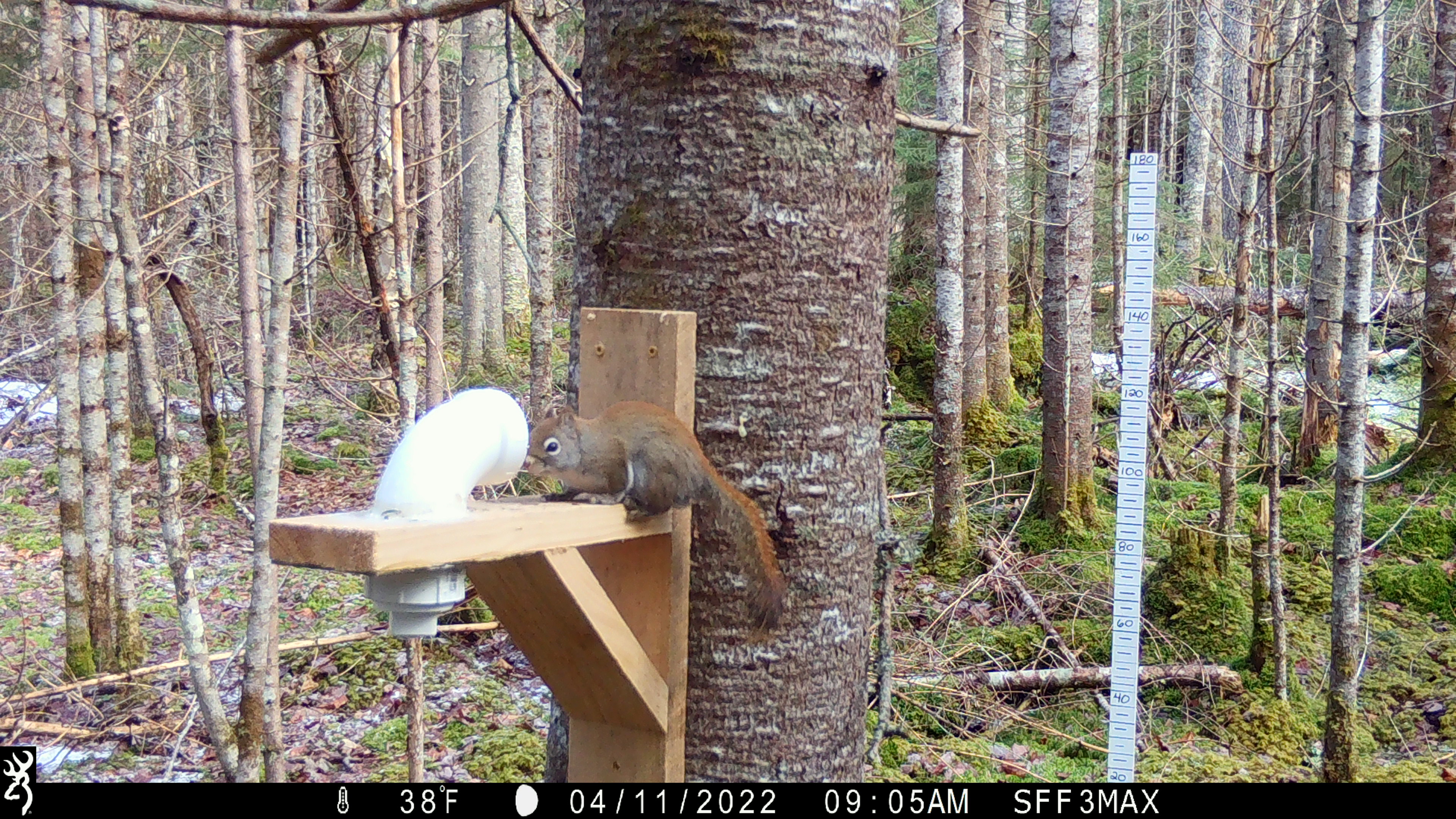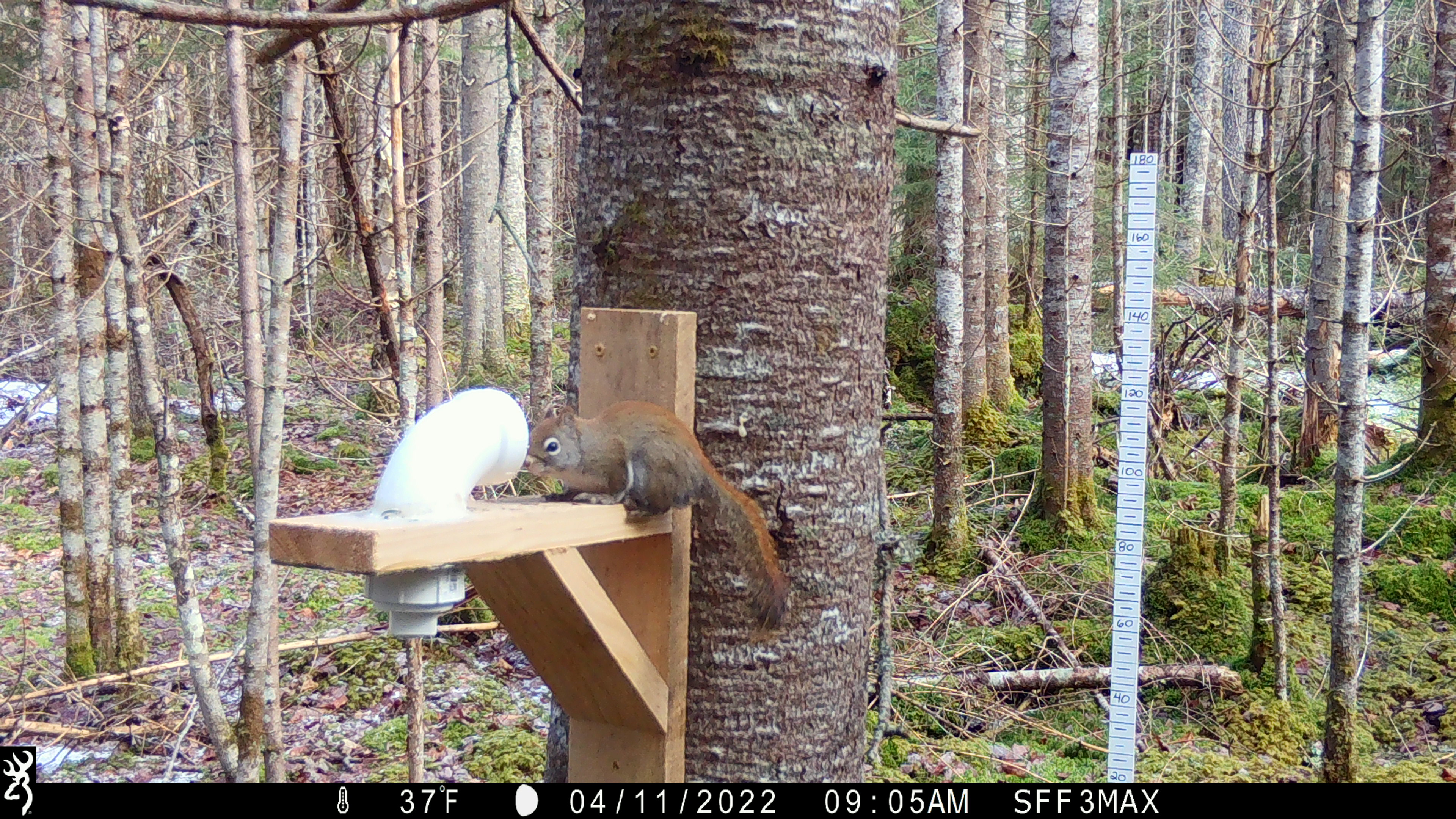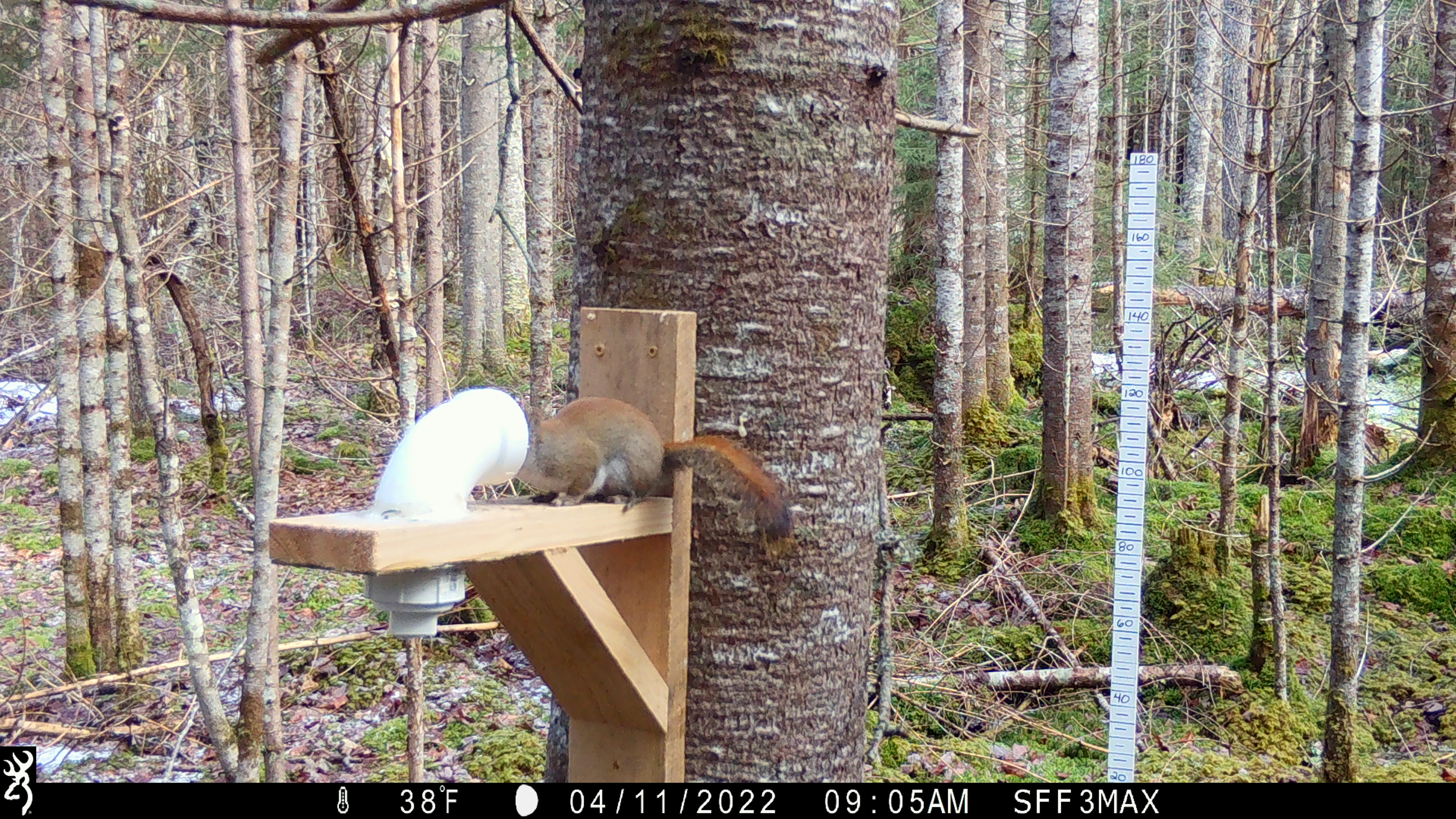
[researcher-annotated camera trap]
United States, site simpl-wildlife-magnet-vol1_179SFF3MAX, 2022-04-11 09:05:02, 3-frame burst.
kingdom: Animalia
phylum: Chordata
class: Mammalia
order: Rodentia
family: Sciuridae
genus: Tamiasciurus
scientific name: Tamiasciurus hudsonicus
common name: red squirrel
Red squirrel (Tamiasciurus hudsonicus).